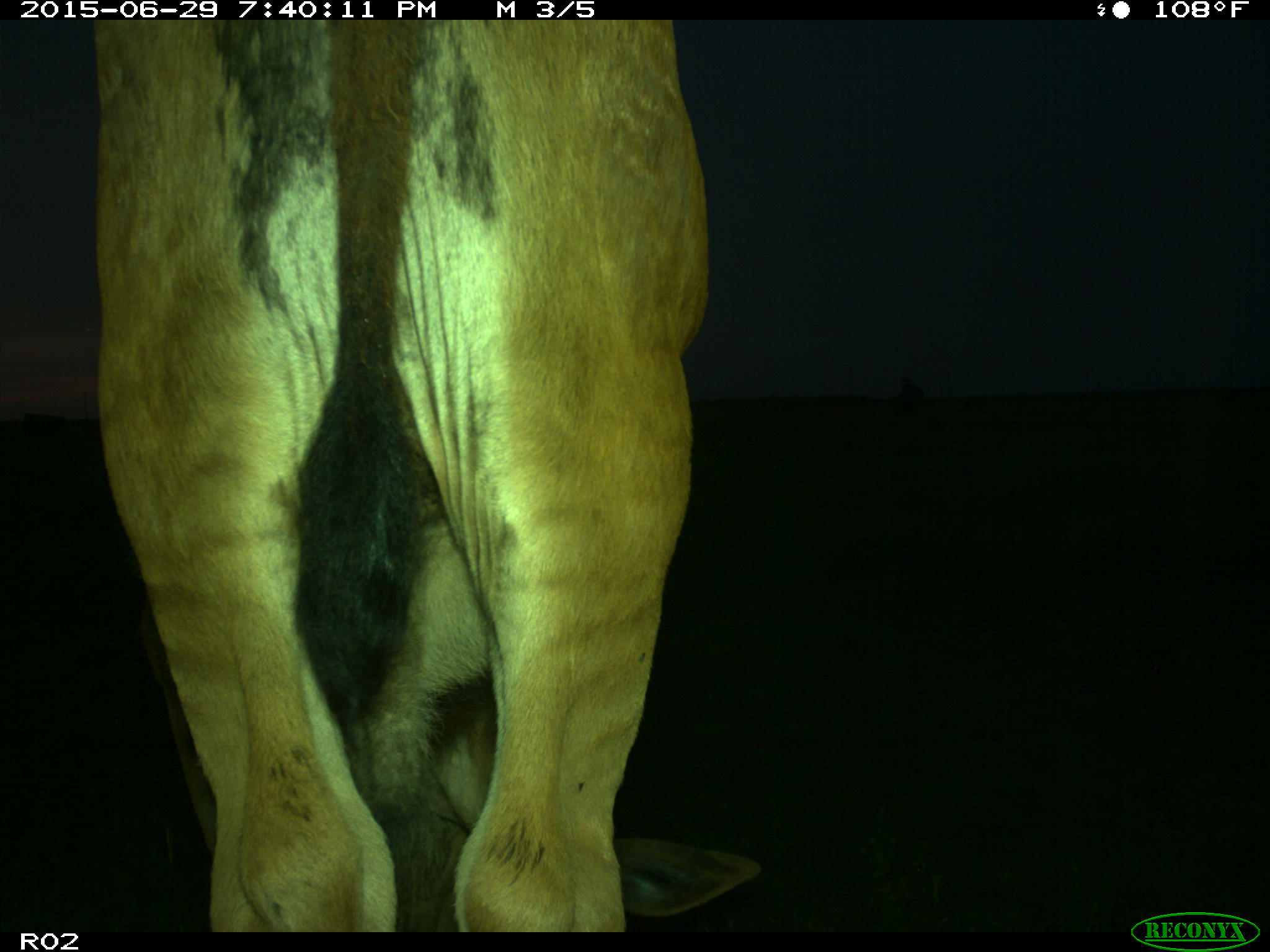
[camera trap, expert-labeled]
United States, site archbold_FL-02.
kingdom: Animalia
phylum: Chordata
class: Mammalia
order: Artiodactyla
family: Bovidae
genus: Bos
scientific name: Bos taurus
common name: domestic cow